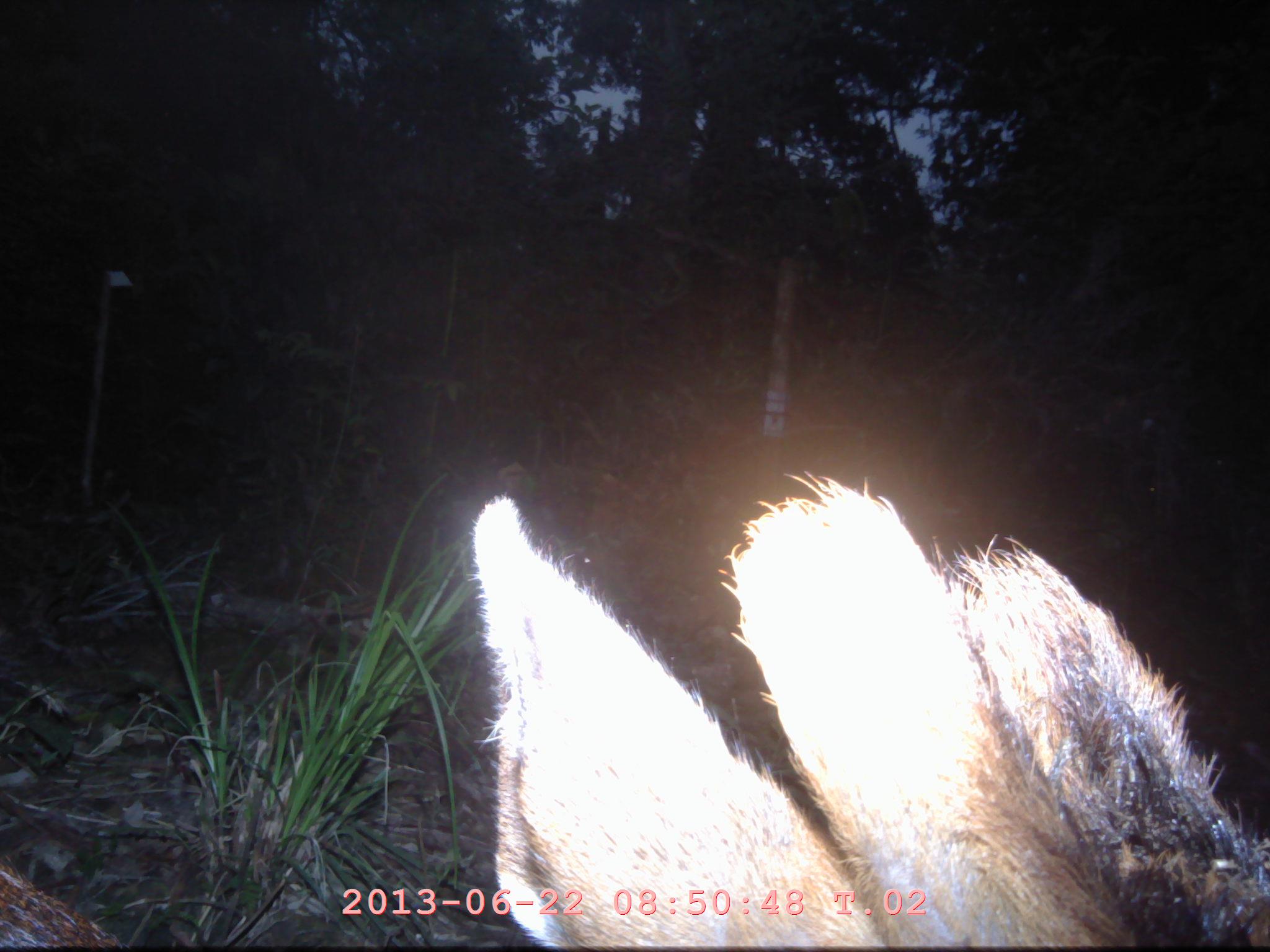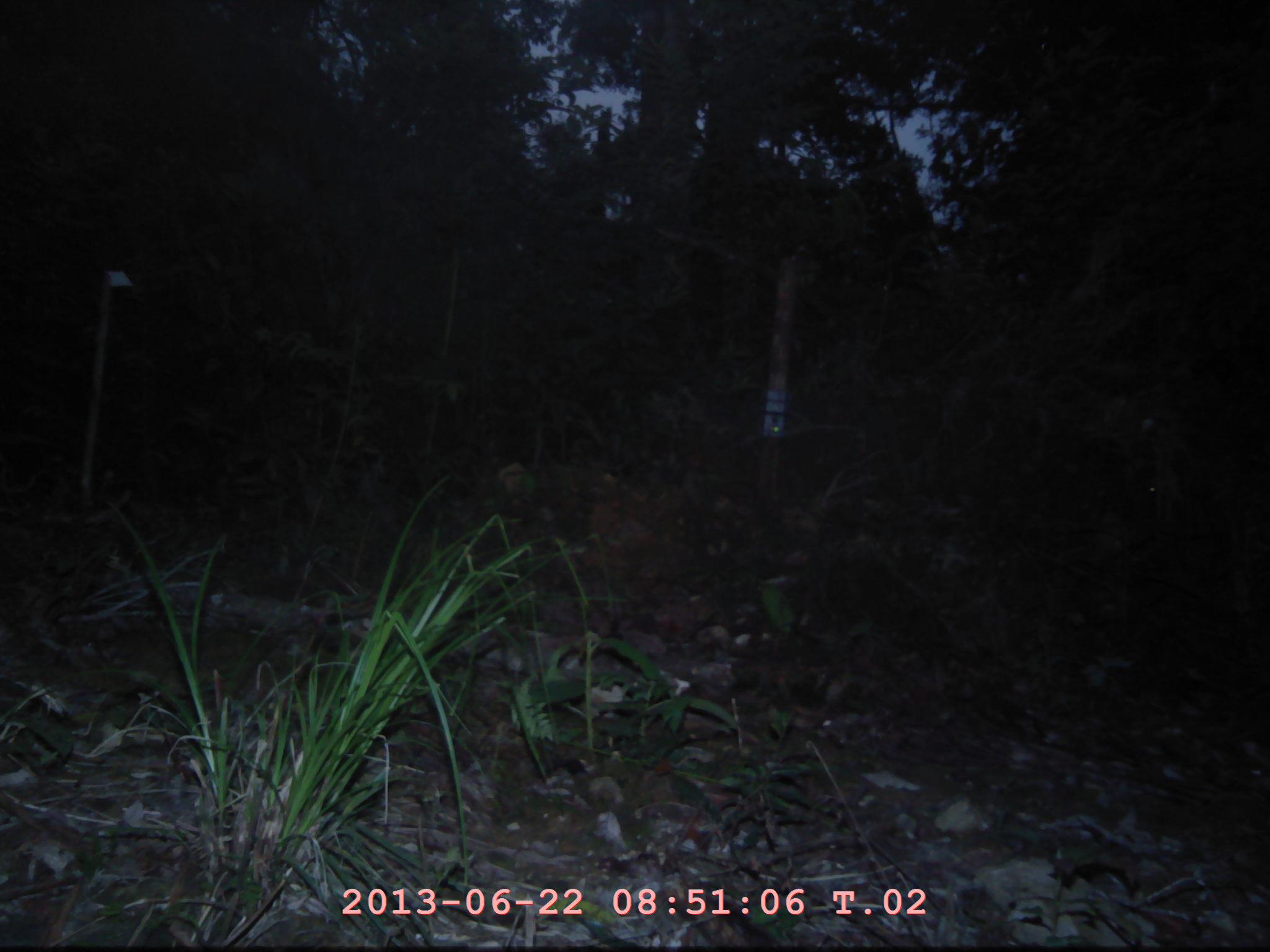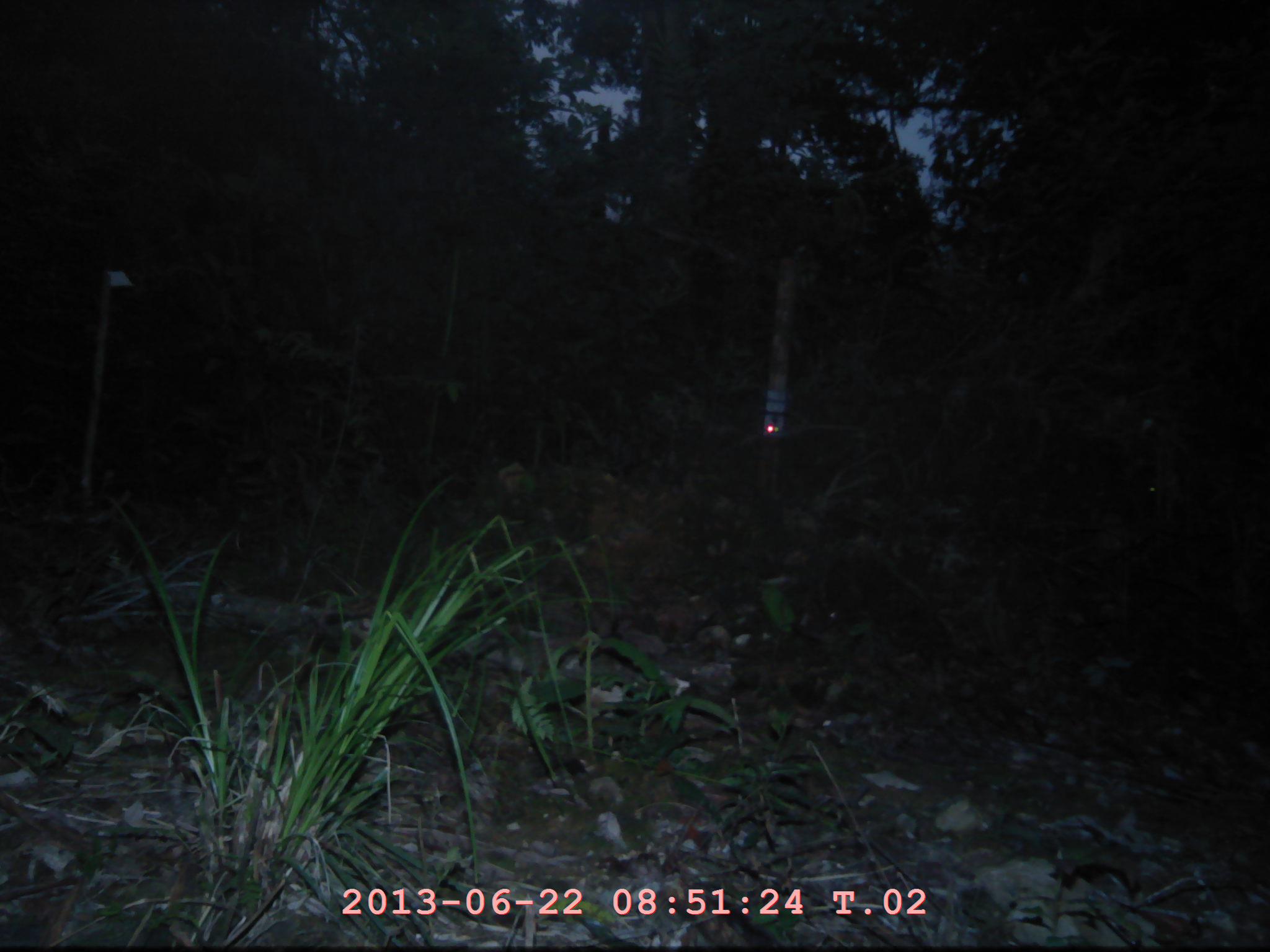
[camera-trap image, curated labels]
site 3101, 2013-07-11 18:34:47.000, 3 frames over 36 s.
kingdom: Animalia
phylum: Chordata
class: Mammalia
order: Artiodactyla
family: Cervidae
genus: Muntiacus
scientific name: Muntiacus muntjak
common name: southern red muntjac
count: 1